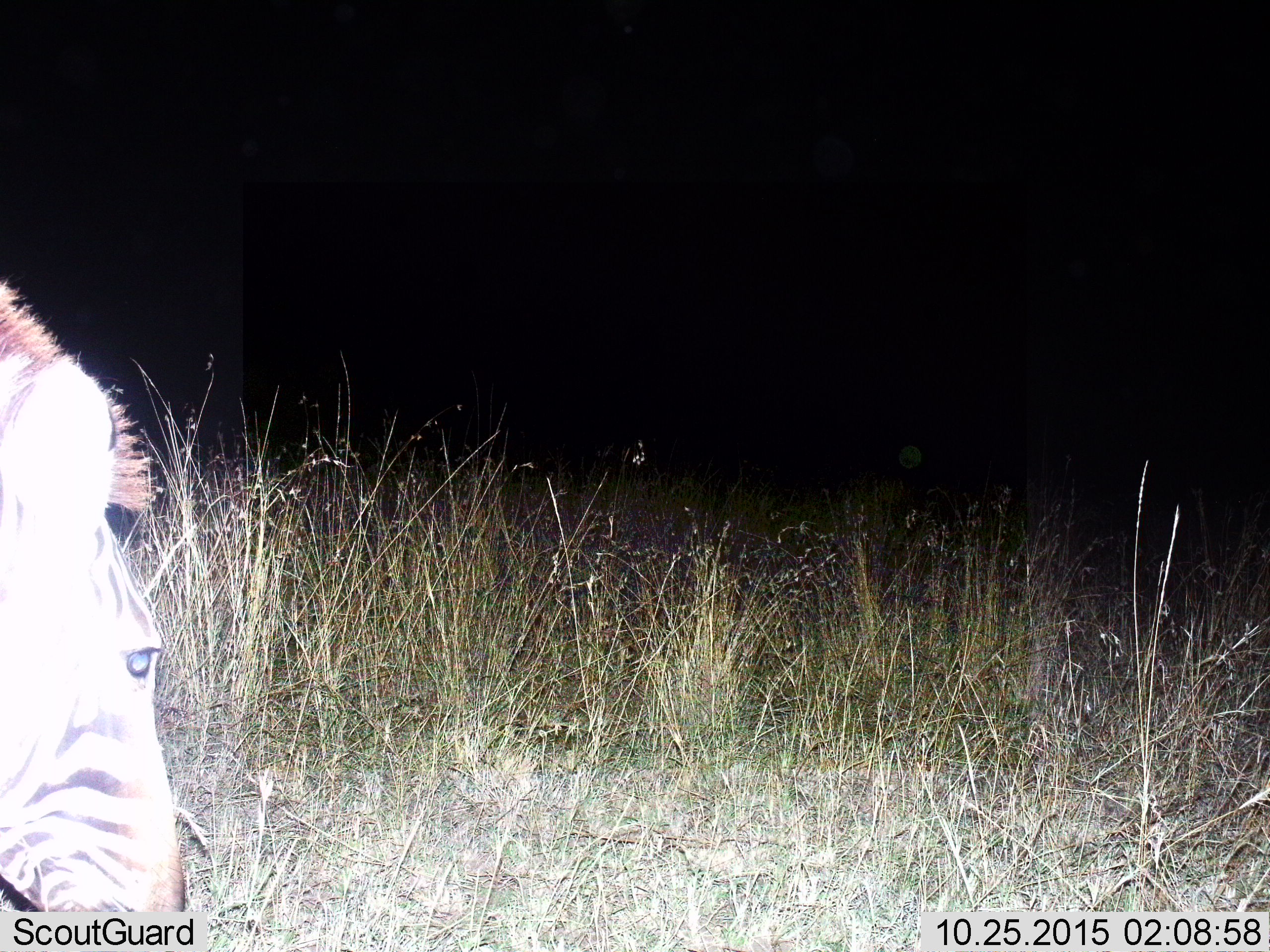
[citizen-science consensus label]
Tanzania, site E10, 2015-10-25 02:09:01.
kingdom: Animalia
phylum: Chordata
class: Mammalia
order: Perissodactyla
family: Equidae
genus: Equus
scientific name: Equus quagga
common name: plains zebra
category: zebra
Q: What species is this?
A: Zebra (plains zebra) (Equus quagga).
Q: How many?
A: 1.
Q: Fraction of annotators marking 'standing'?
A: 35%.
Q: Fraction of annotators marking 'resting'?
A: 6%.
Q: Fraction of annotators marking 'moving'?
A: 6%.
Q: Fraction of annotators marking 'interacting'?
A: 0%.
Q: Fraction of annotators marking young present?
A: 0%.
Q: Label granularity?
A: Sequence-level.